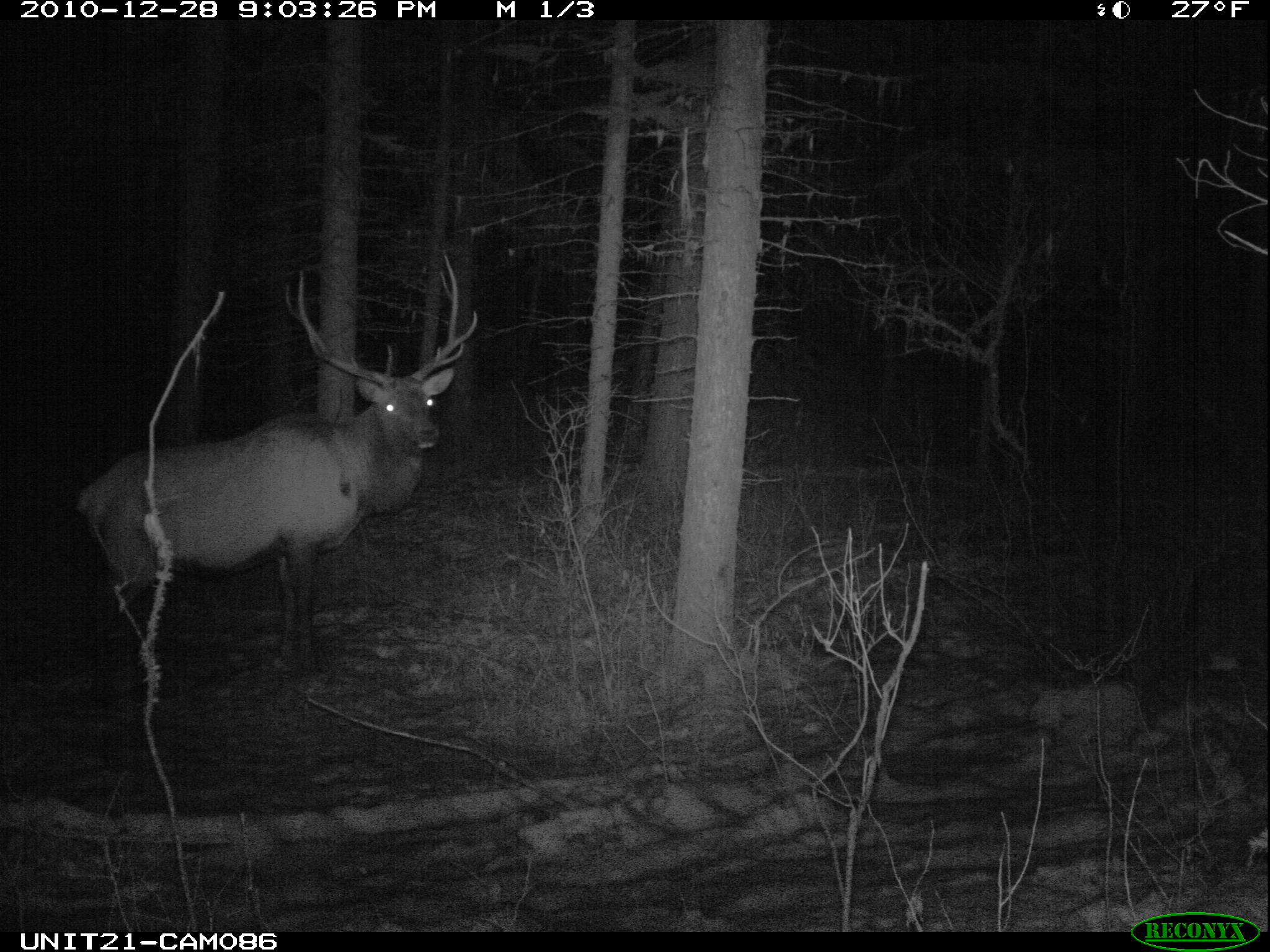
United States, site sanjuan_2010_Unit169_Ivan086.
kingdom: Animalia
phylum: Chordata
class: Mammalia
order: Artiodactyla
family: Cervidae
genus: Cervus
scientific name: Cervus elaphus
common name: red deer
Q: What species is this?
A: Cervus elaphus (red deer).